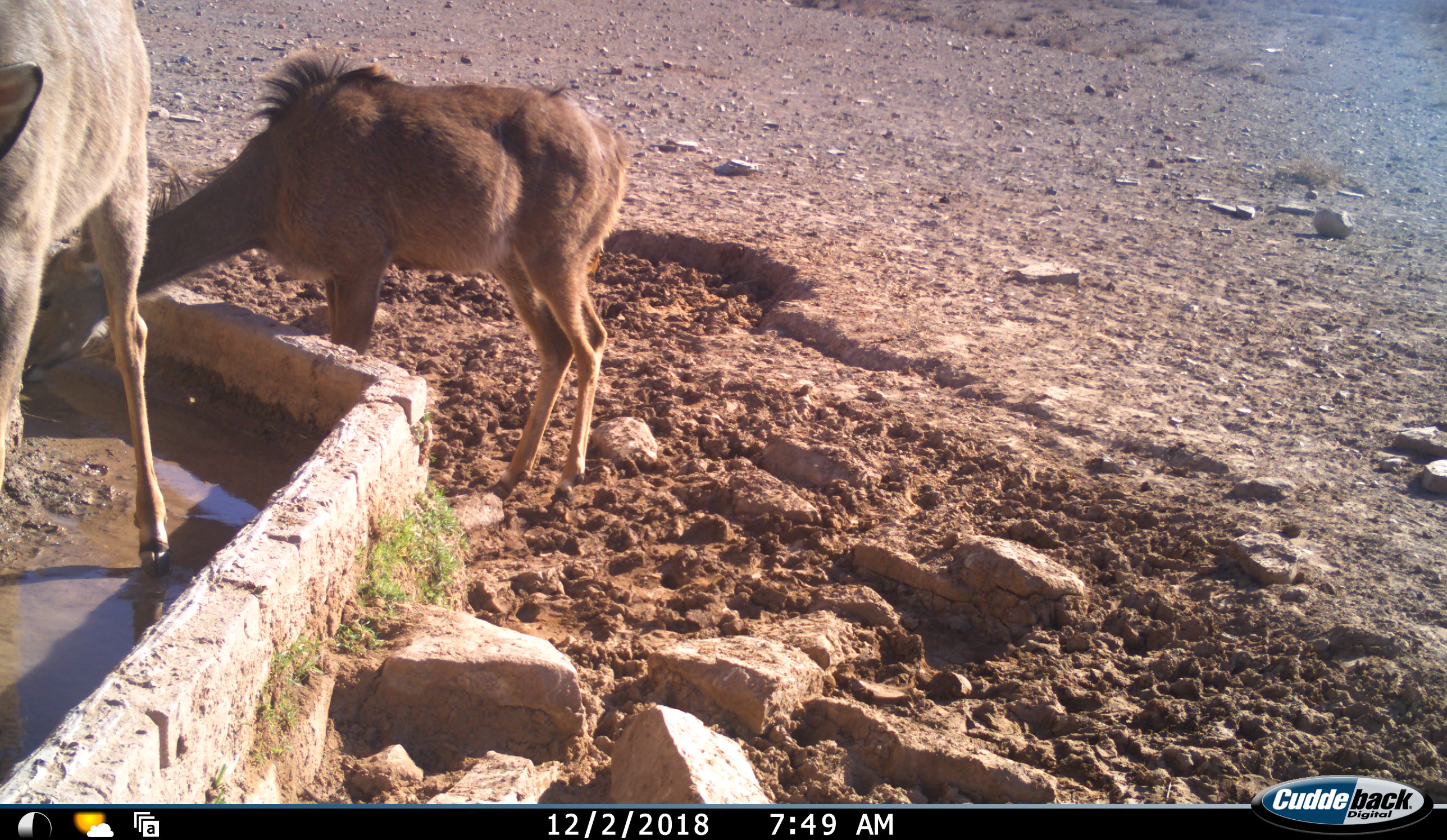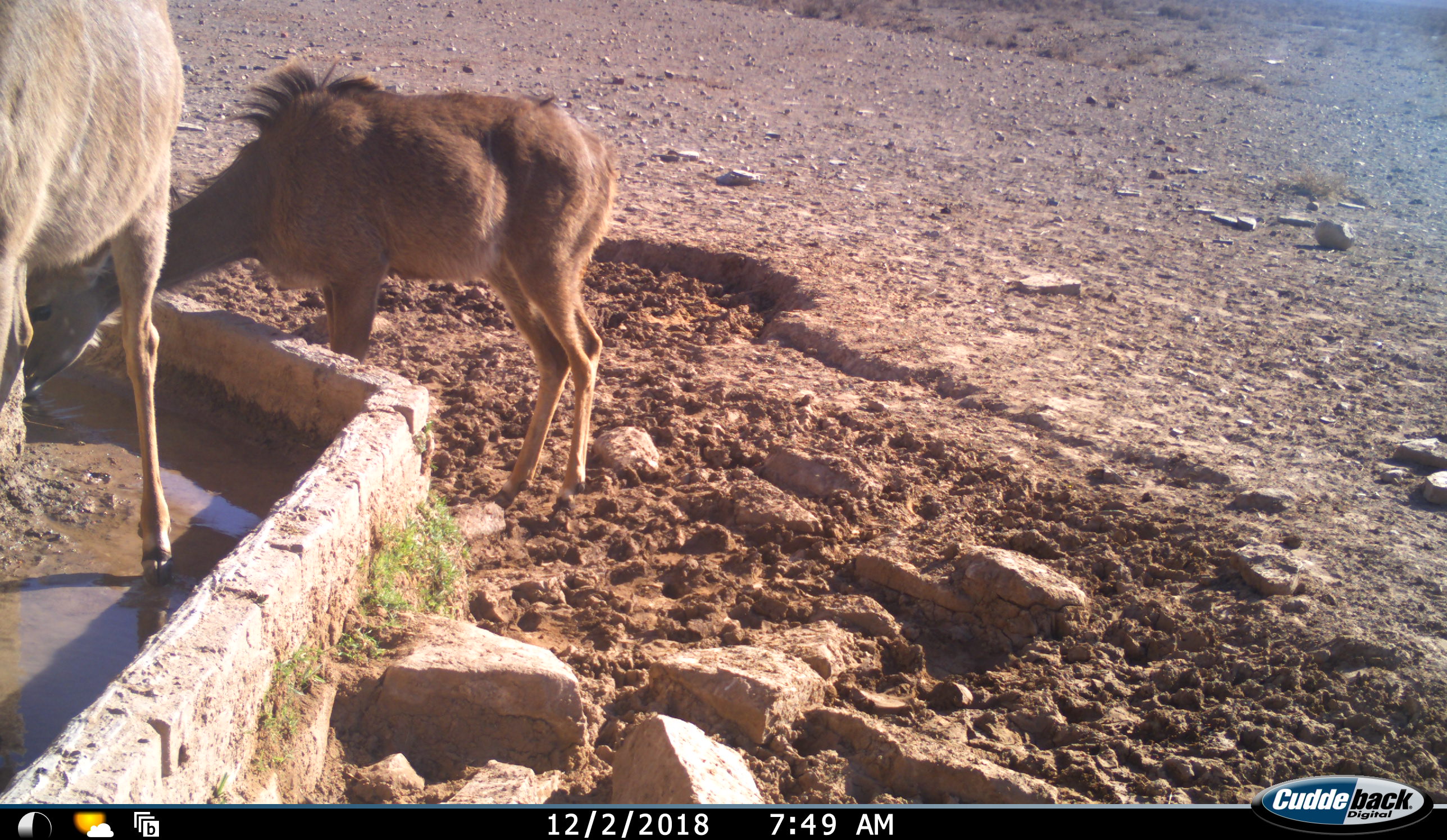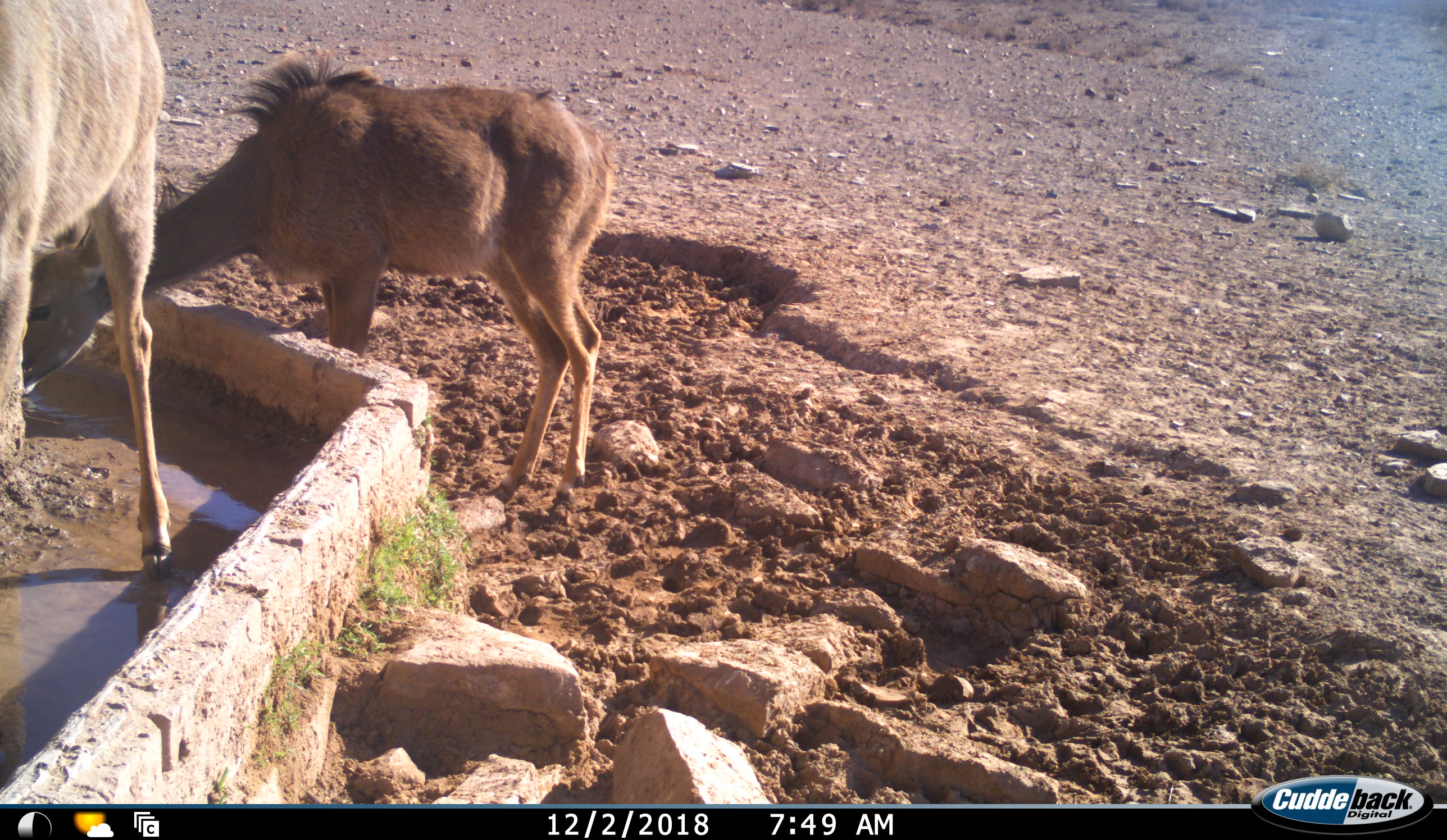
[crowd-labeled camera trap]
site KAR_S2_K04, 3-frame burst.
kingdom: Animalia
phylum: Chordata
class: Mammalia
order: Artiodactyla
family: Bovidae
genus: Tragelaphus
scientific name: Tragelaphus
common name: kudu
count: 2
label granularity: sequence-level